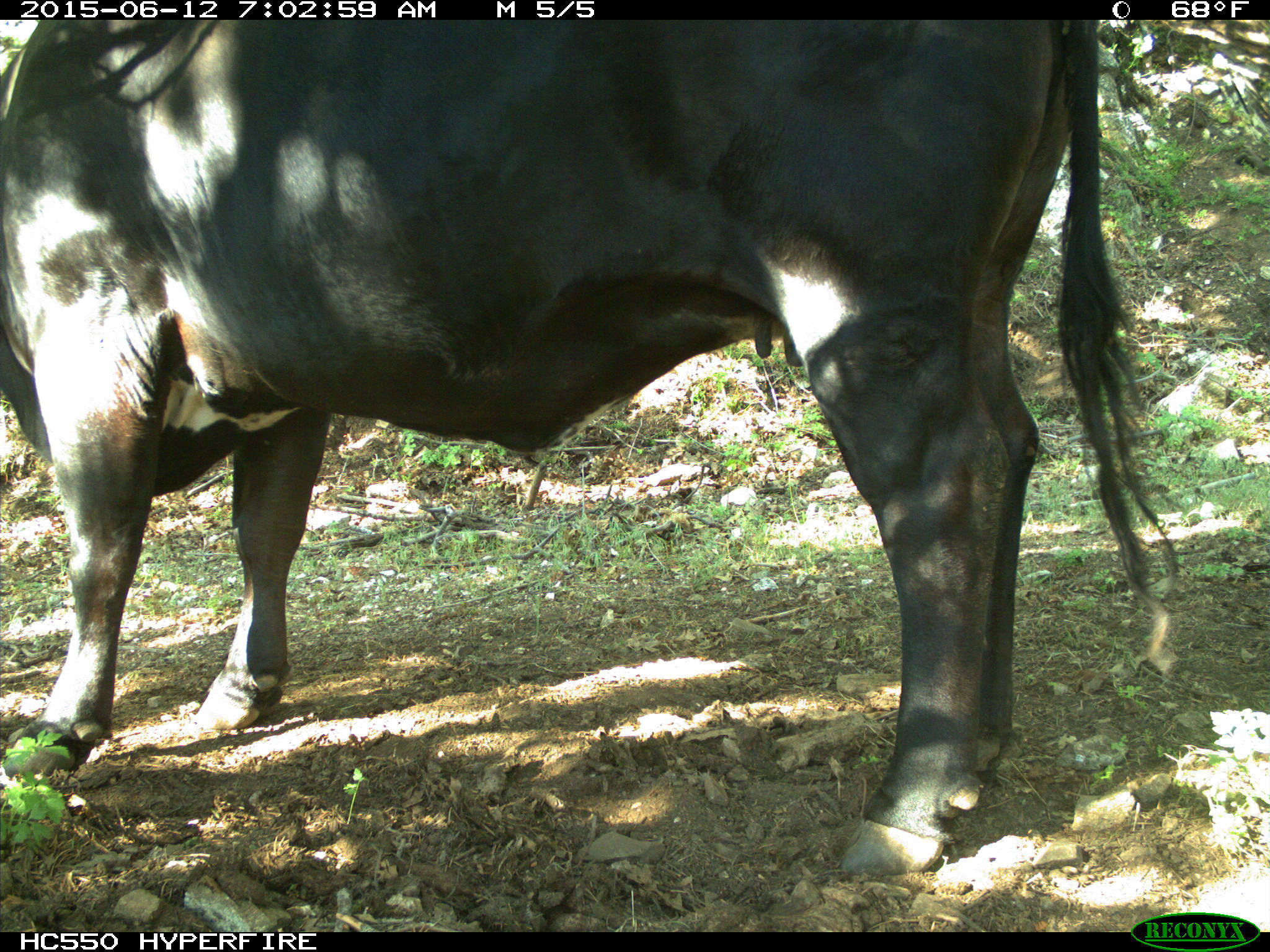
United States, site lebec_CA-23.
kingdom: Animalia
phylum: Chordata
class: Mammalia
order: Artiodactyla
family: Bovidae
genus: Bos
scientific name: Bos taurus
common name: domestic cow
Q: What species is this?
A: Bos taurus (domestic cow).